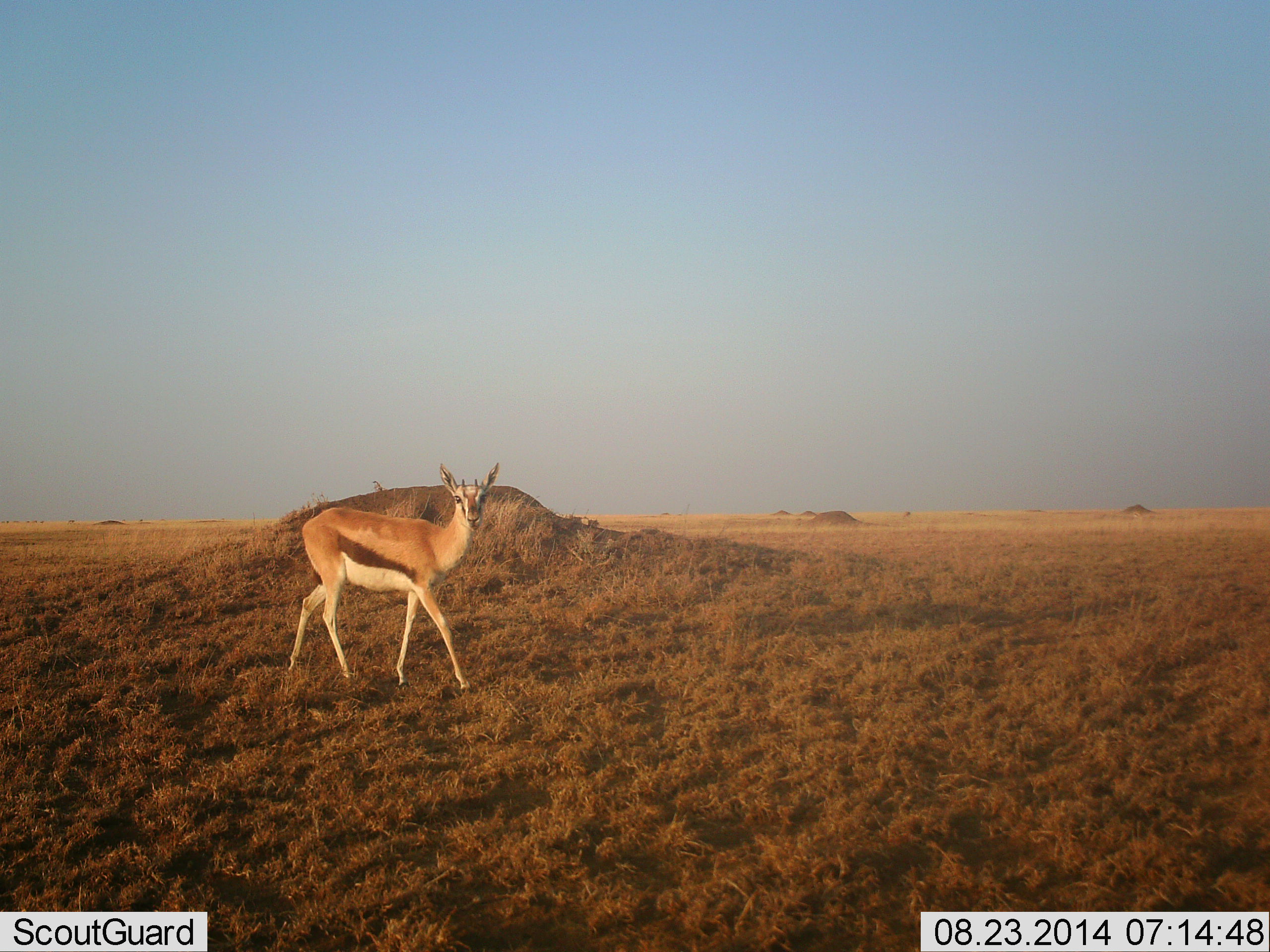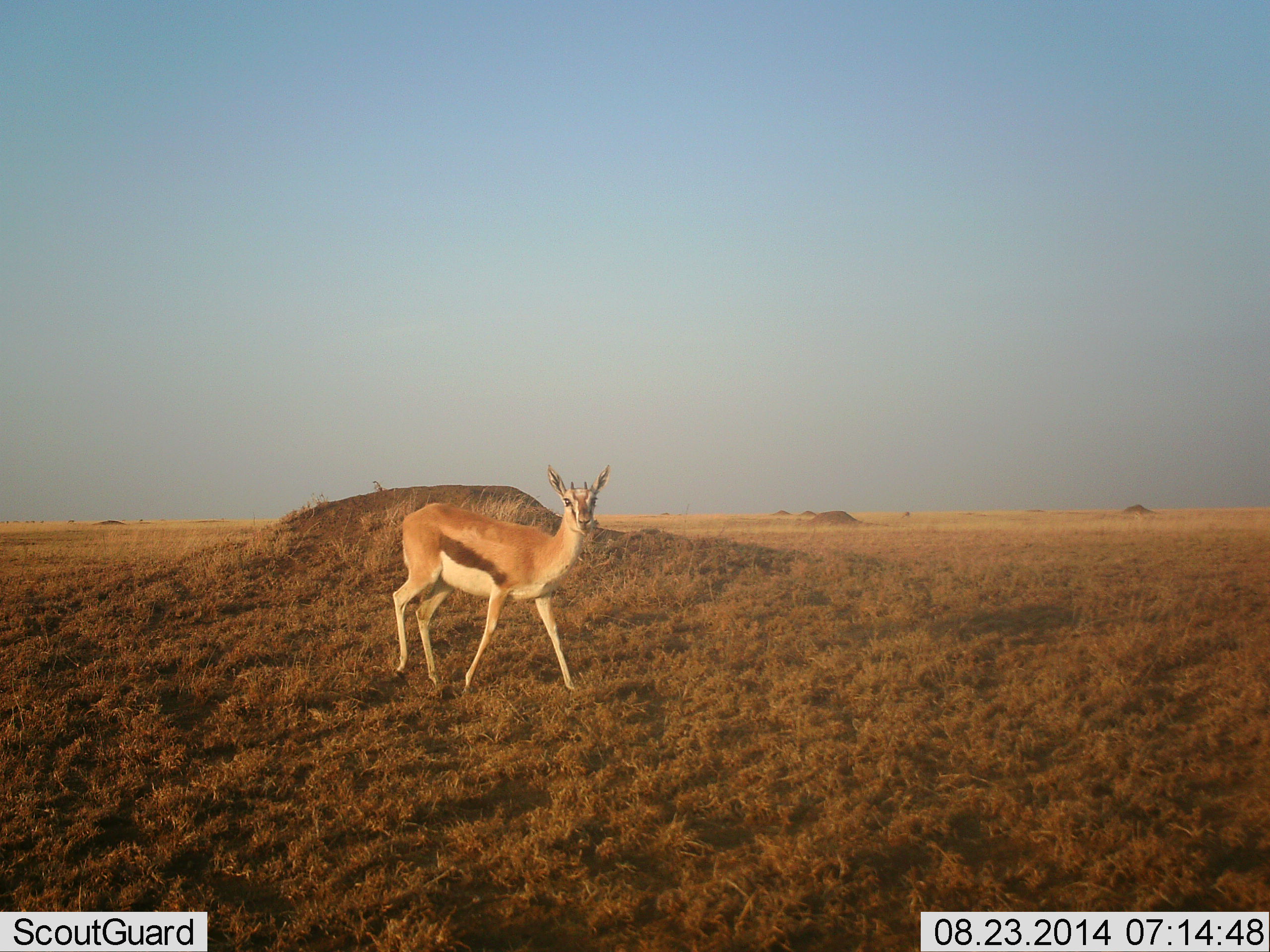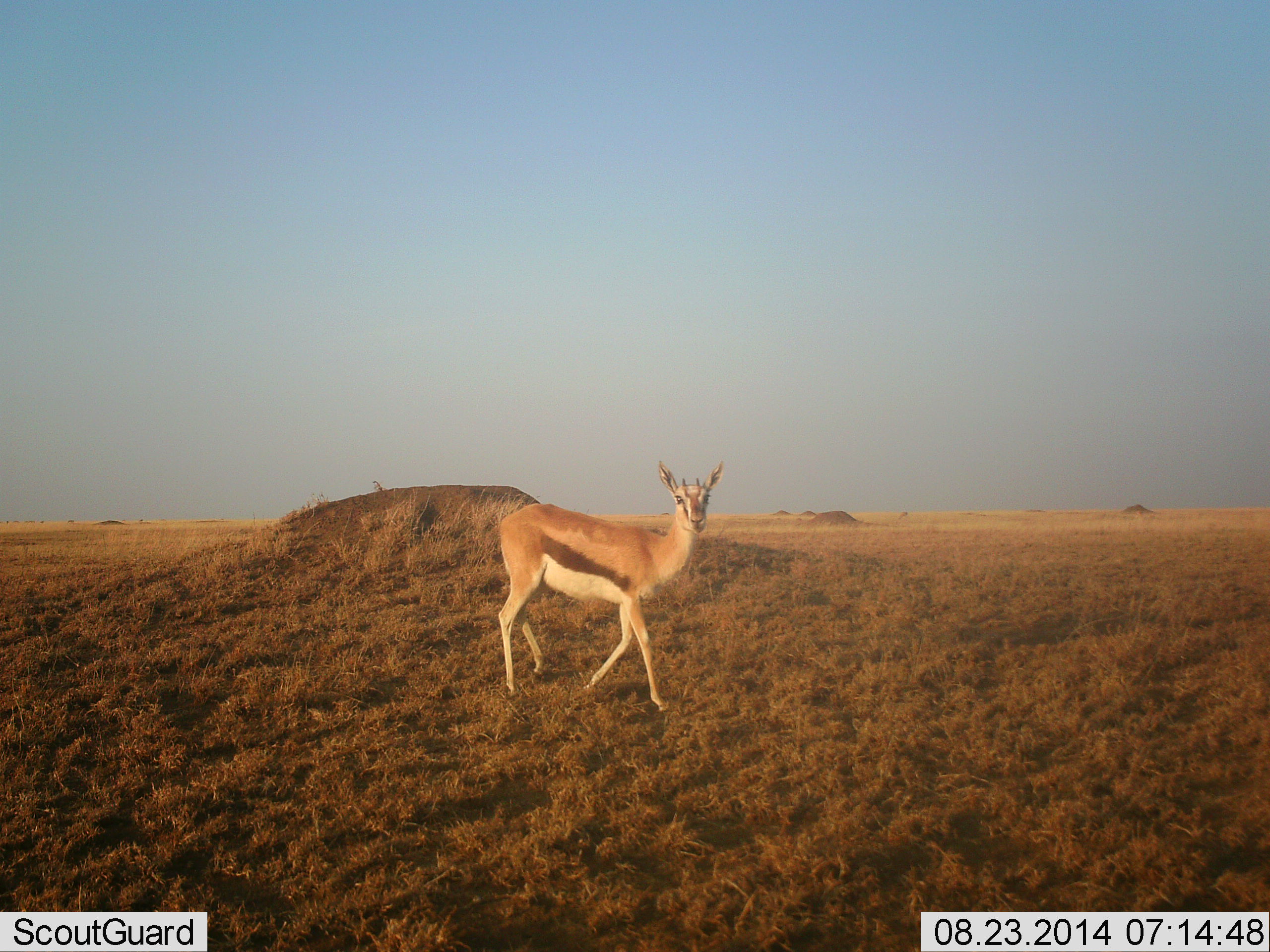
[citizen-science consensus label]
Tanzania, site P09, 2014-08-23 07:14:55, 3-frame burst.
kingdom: Animalia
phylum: Chordata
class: Mammalia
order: Artiodactyla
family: Bovidae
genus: Eudorcas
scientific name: Eudorcas thomsonii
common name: thomson's gazelle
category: gazellethomsons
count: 1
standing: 30%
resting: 0%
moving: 70%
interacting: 0%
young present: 0%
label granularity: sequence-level